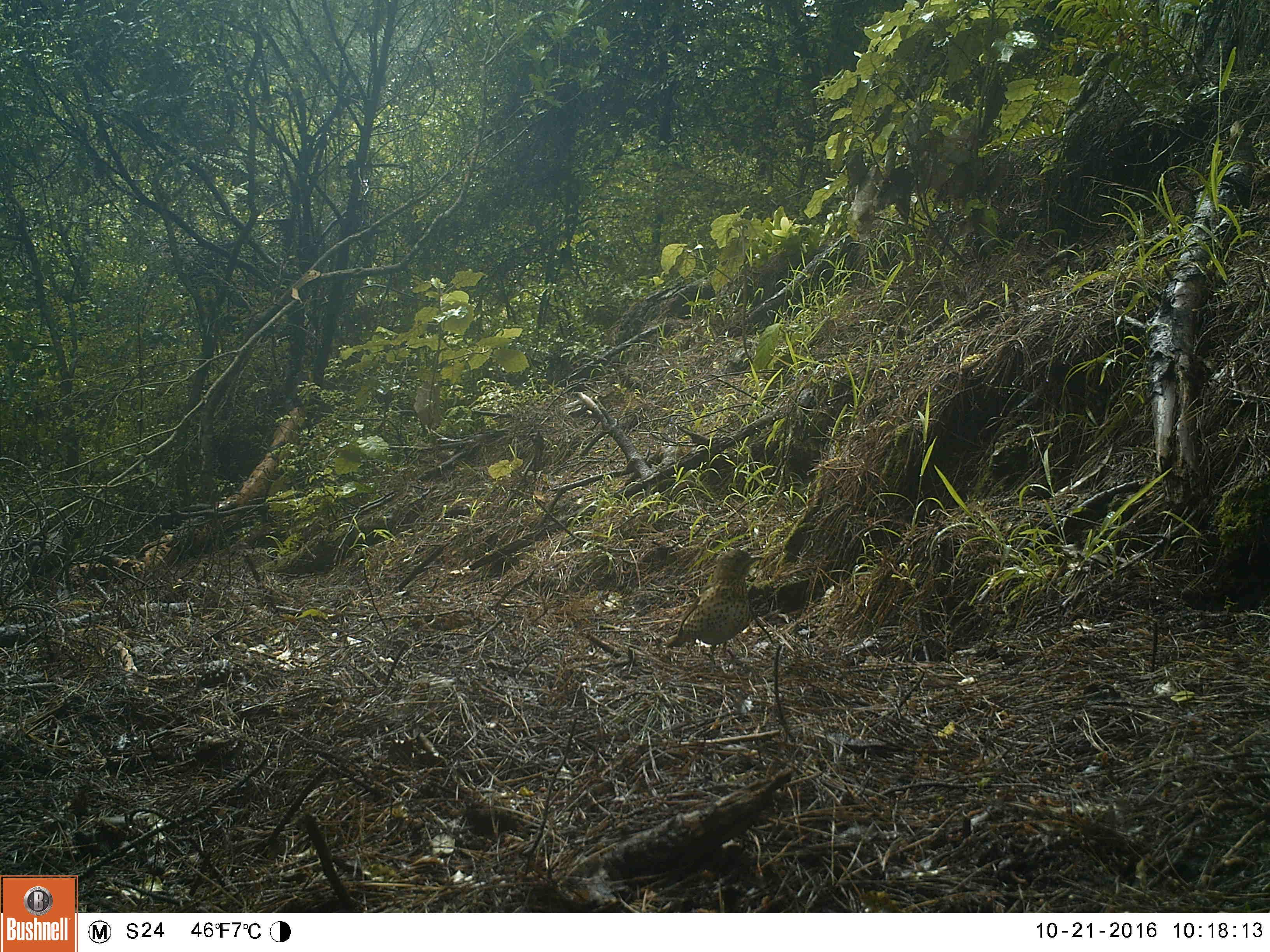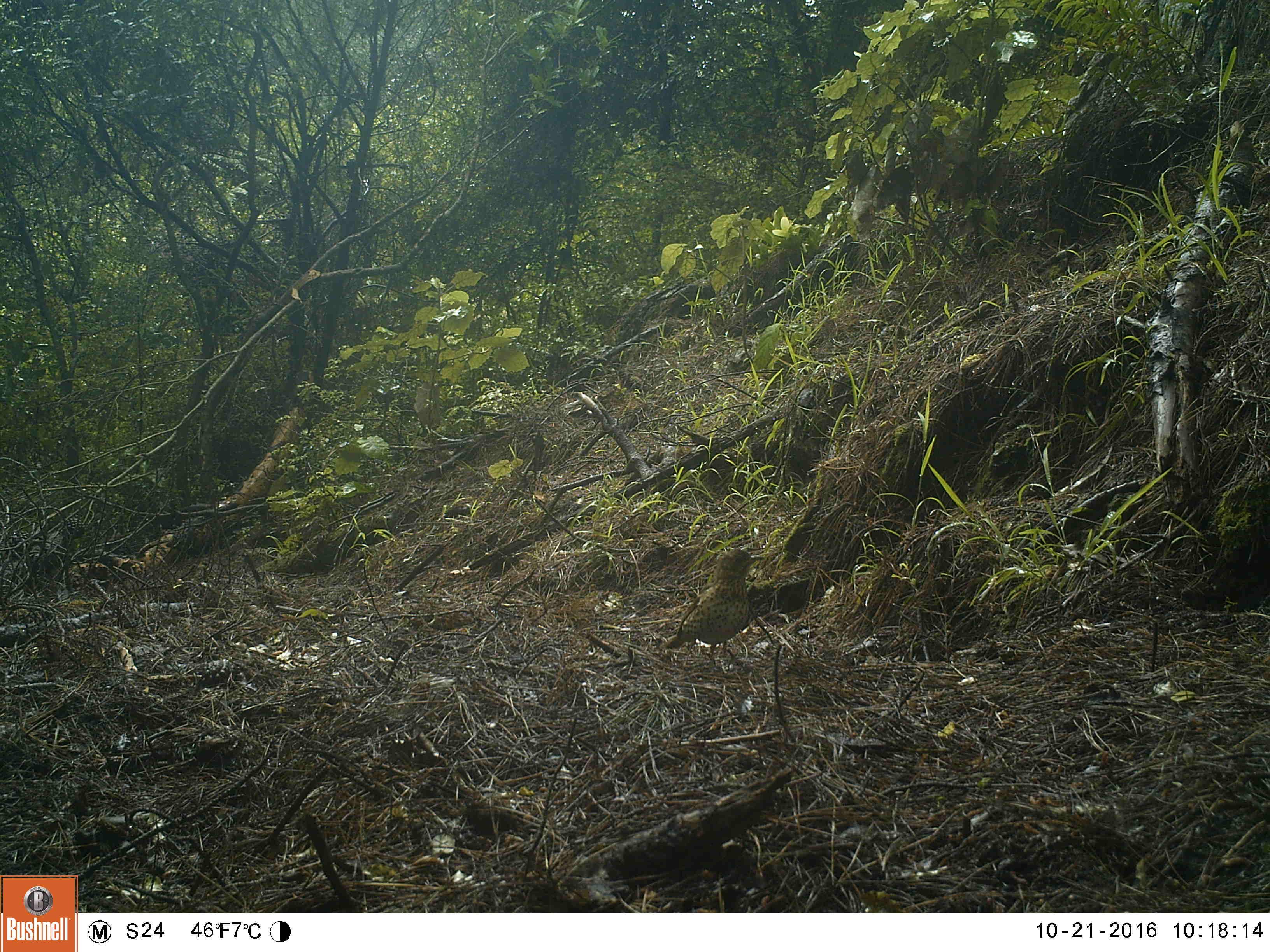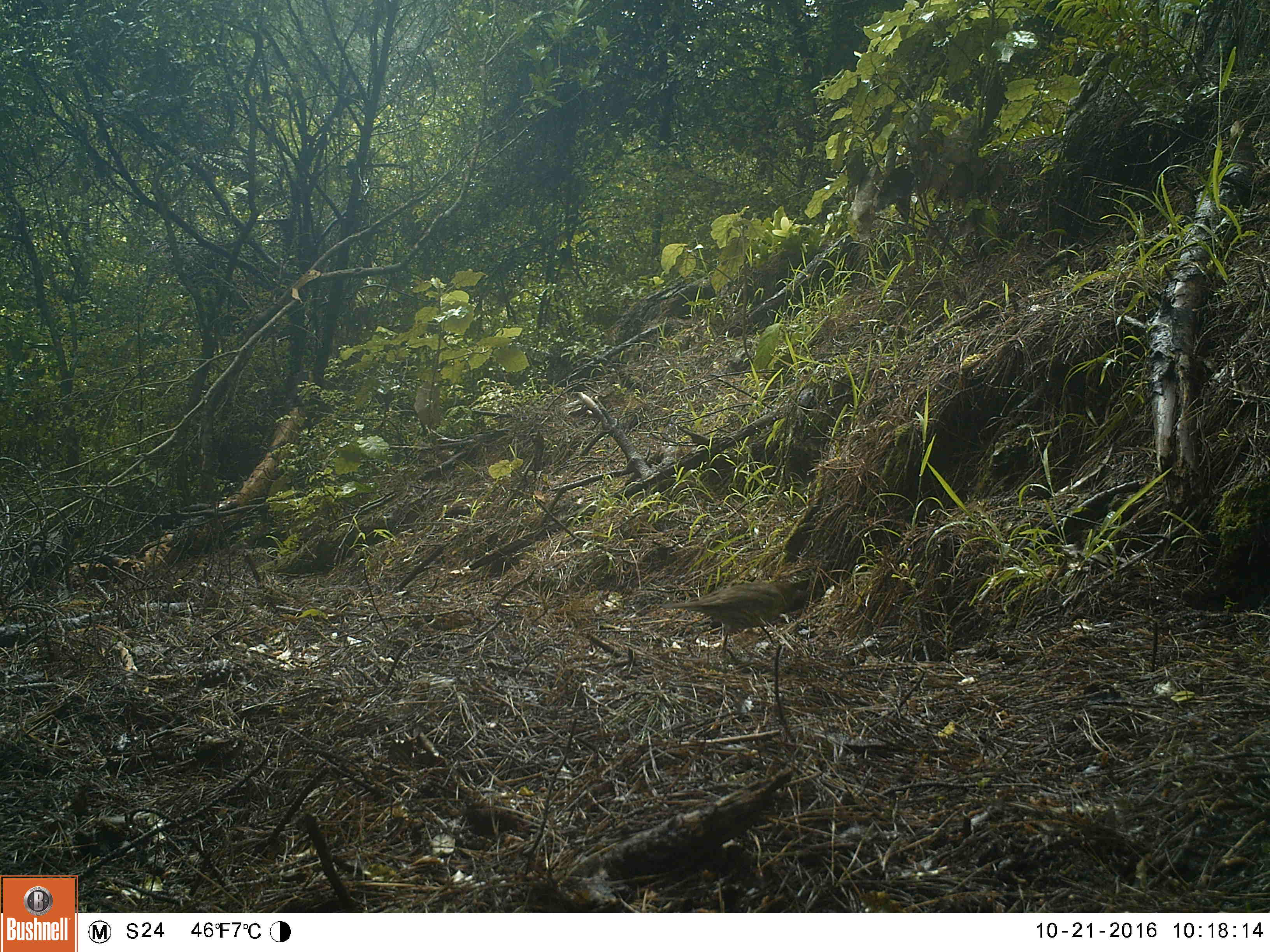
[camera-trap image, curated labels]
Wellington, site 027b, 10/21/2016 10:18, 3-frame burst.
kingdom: Animalia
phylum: Chordata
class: Aves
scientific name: Aves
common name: bird